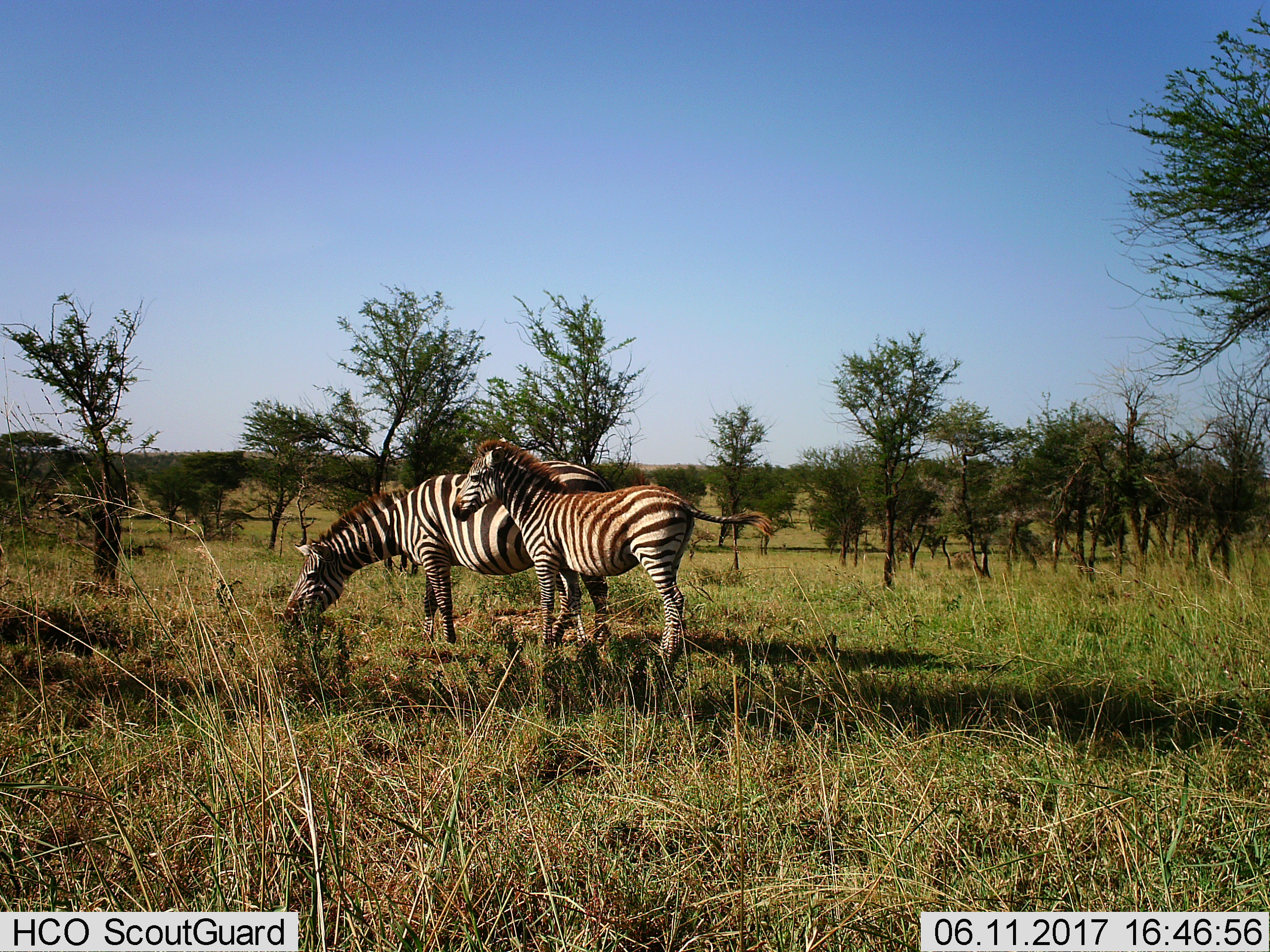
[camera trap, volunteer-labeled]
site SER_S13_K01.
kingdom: Animalia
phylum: Chordata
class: Mammalia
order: Perissodactyla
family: Equidae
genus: Equus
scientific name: Equus quagga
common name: plains zebra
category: zebraplains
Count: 2.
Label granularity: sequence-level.